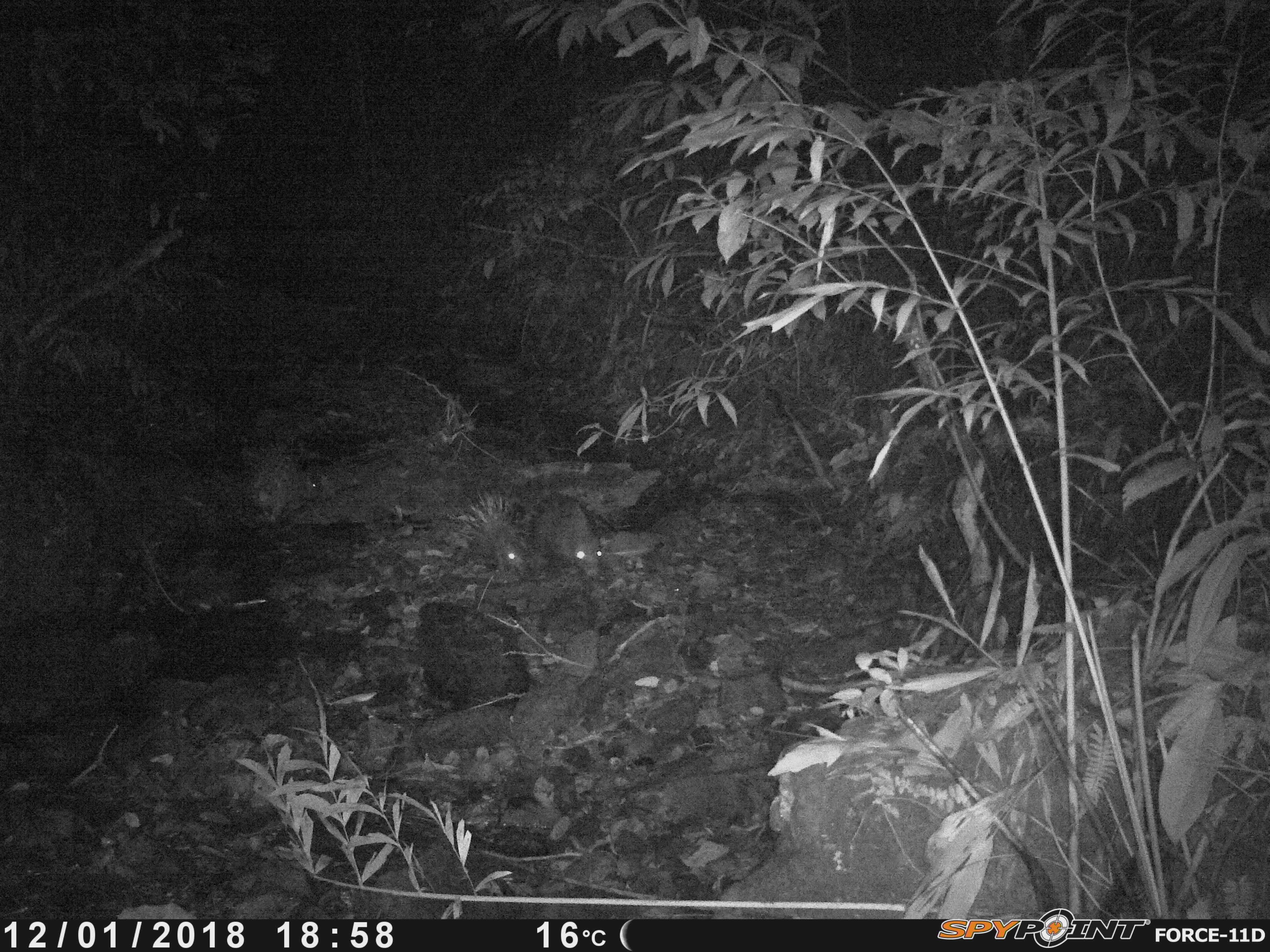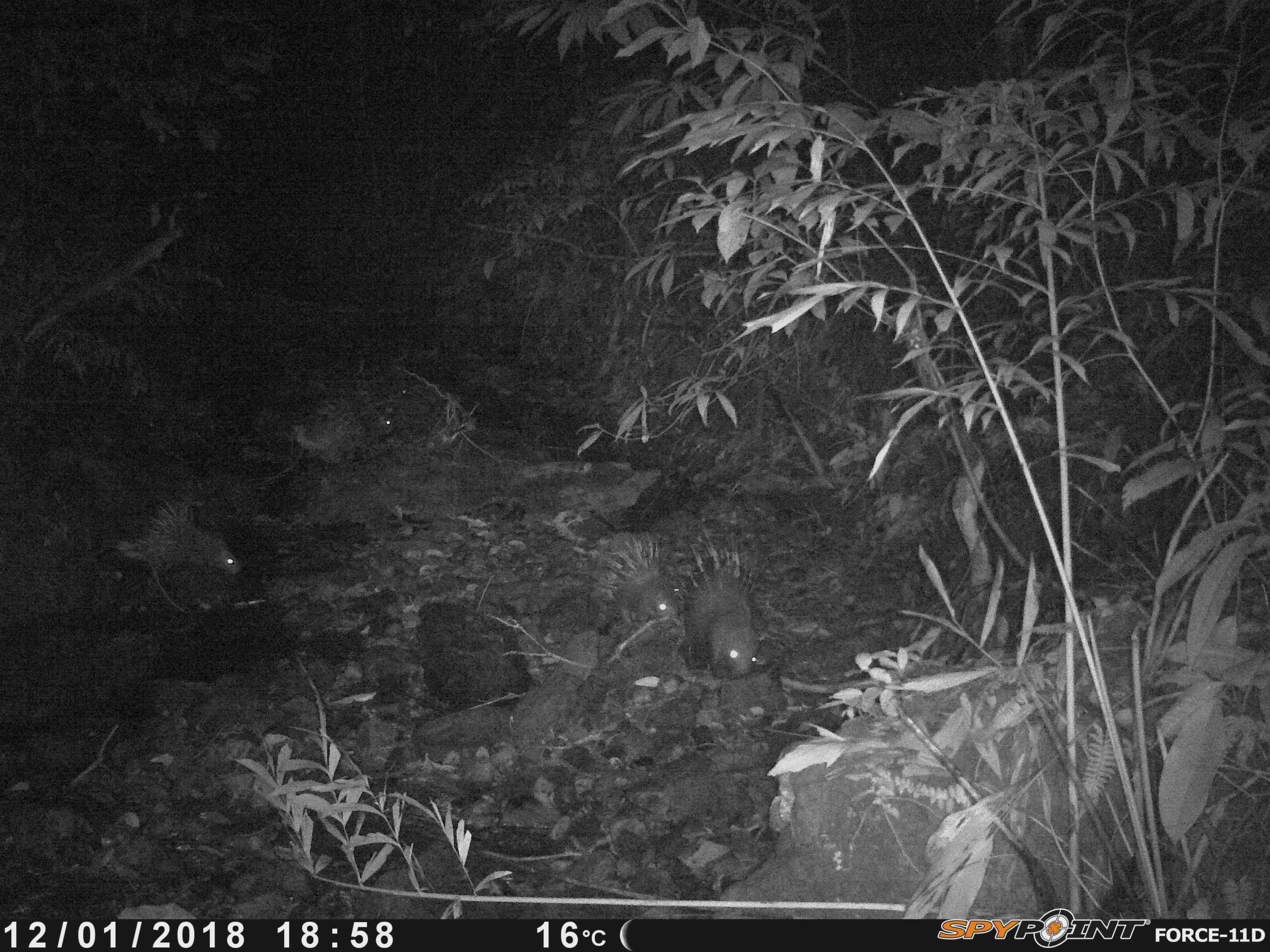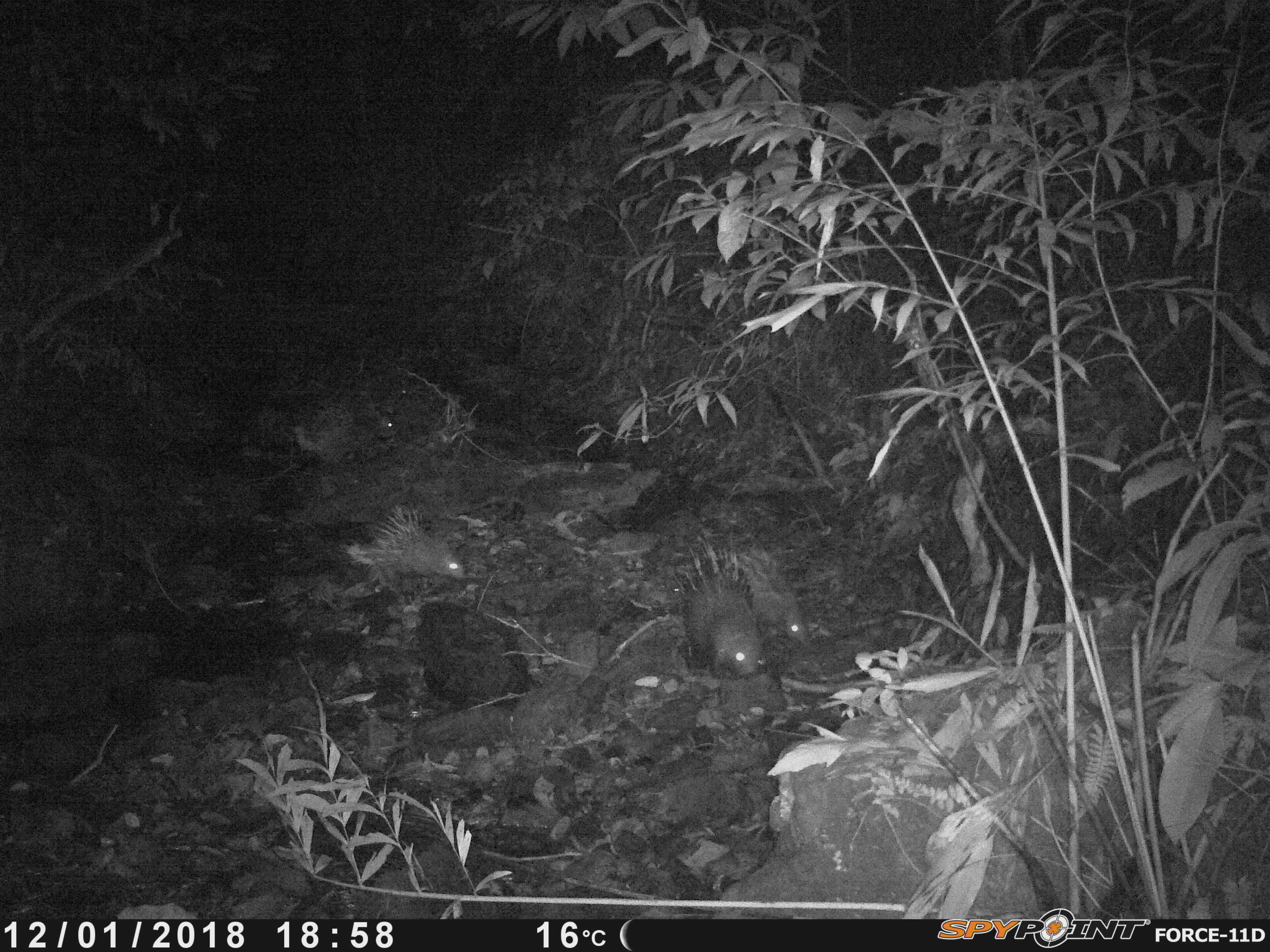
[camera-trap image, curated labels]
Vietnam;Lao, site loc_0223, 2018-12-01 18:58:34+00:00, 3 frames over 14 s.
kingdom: Animalia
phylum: Chordata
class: Mammalia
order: Rodentia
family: Hystricidae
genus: Hystrix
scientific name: Hystrix brachyura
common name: malayan porcupine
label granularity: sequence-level